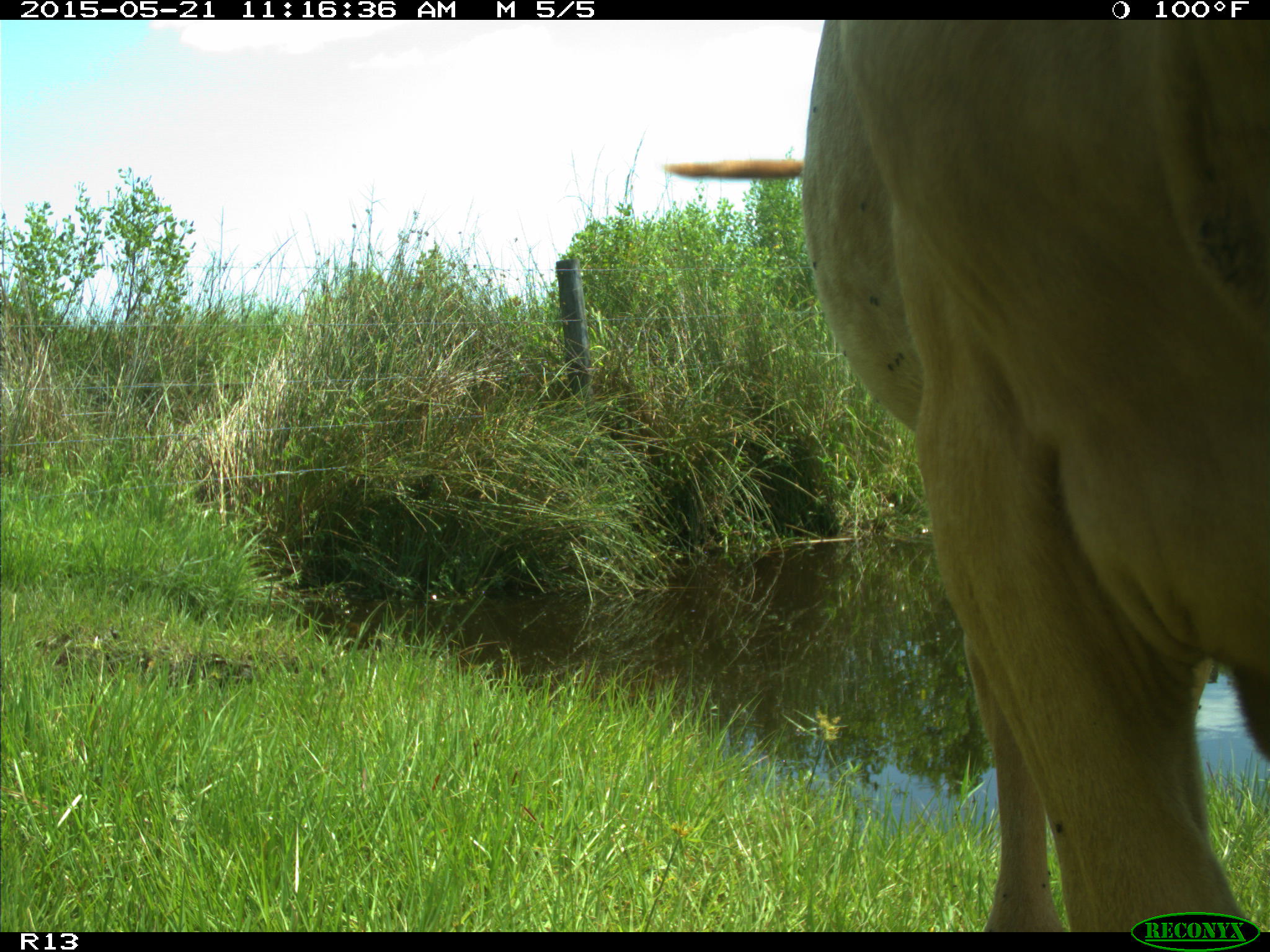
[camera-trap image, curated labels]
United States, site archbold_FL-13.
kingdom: Animalia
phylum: Chordata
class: Mammalia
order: Artiodactyla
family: Bovidae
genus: Bos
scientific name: Bos taurus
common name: domestic cow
Bos taurus (domestic cow).